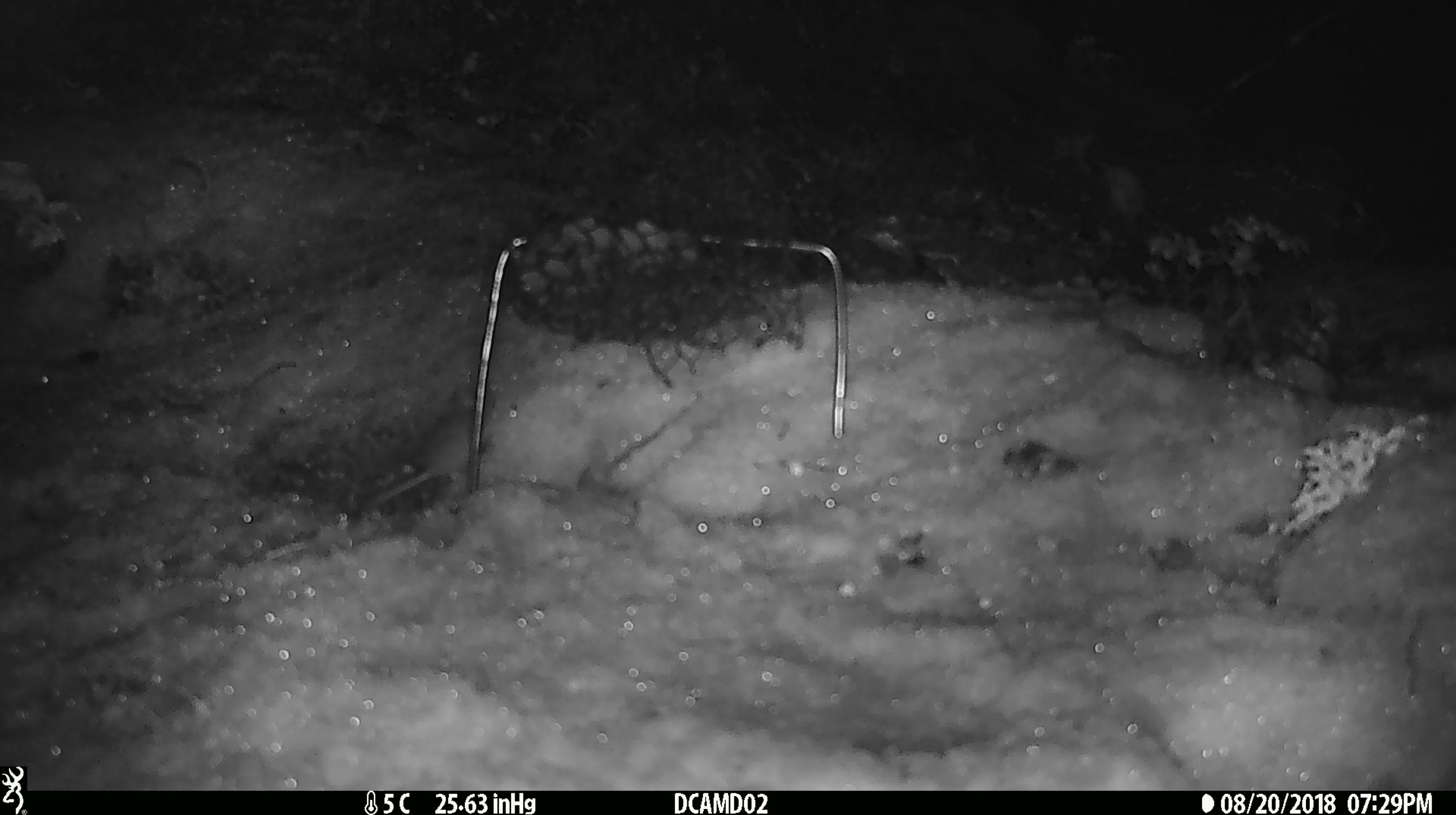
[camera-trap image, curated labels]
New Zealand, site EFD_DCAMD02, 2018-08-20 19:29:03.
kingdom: Animalia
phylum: Chordata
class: Mammalia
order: Rodentia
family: Muridae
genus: Mus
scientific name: Mus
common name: mouse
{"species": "mouse (Mus)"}